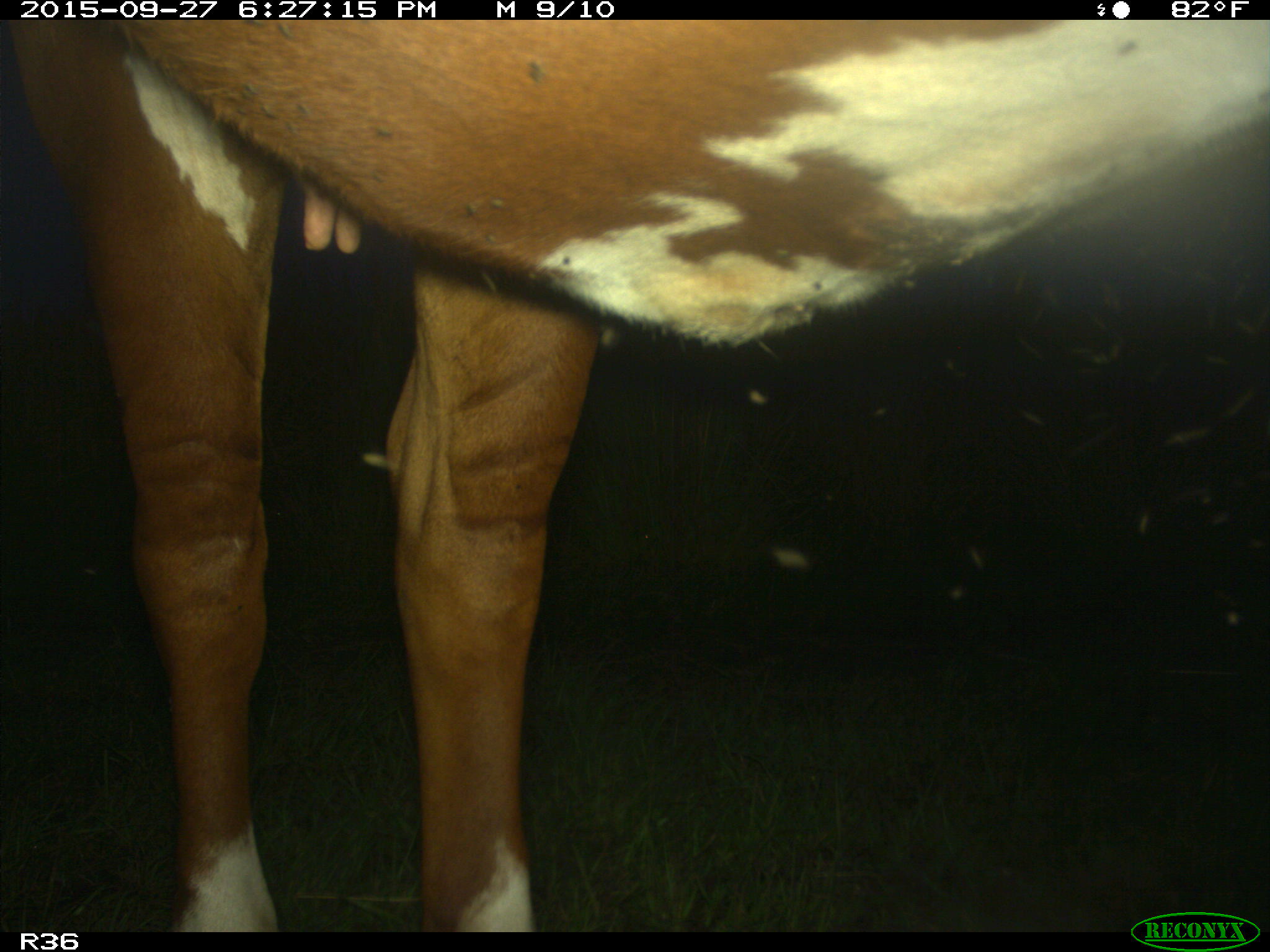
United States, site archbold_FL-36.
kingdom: Animalia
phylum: Chordata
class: Mammalia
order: Artiodactyla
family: Bovidae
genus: Bos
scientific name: Bos taurus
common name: domestic cow